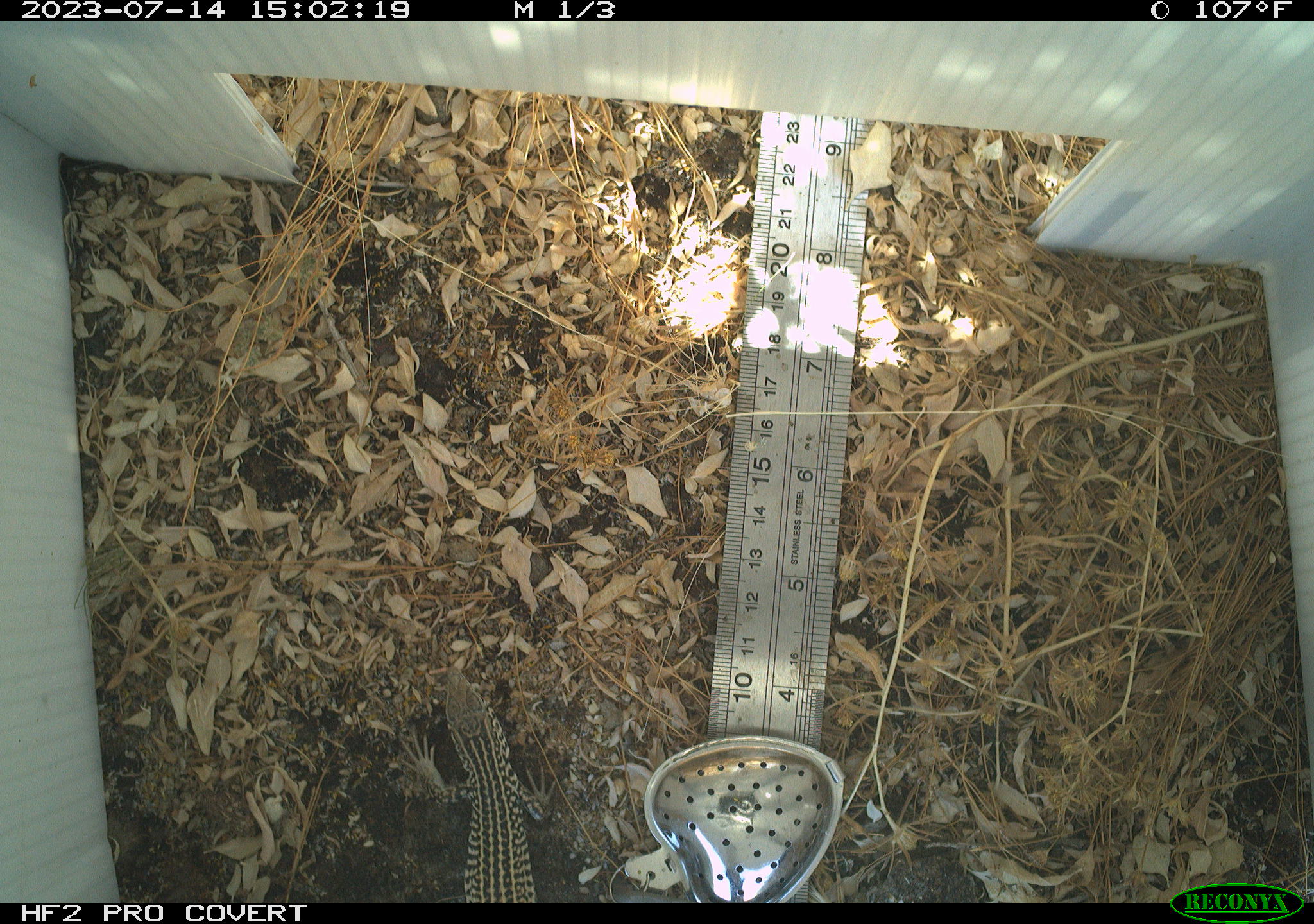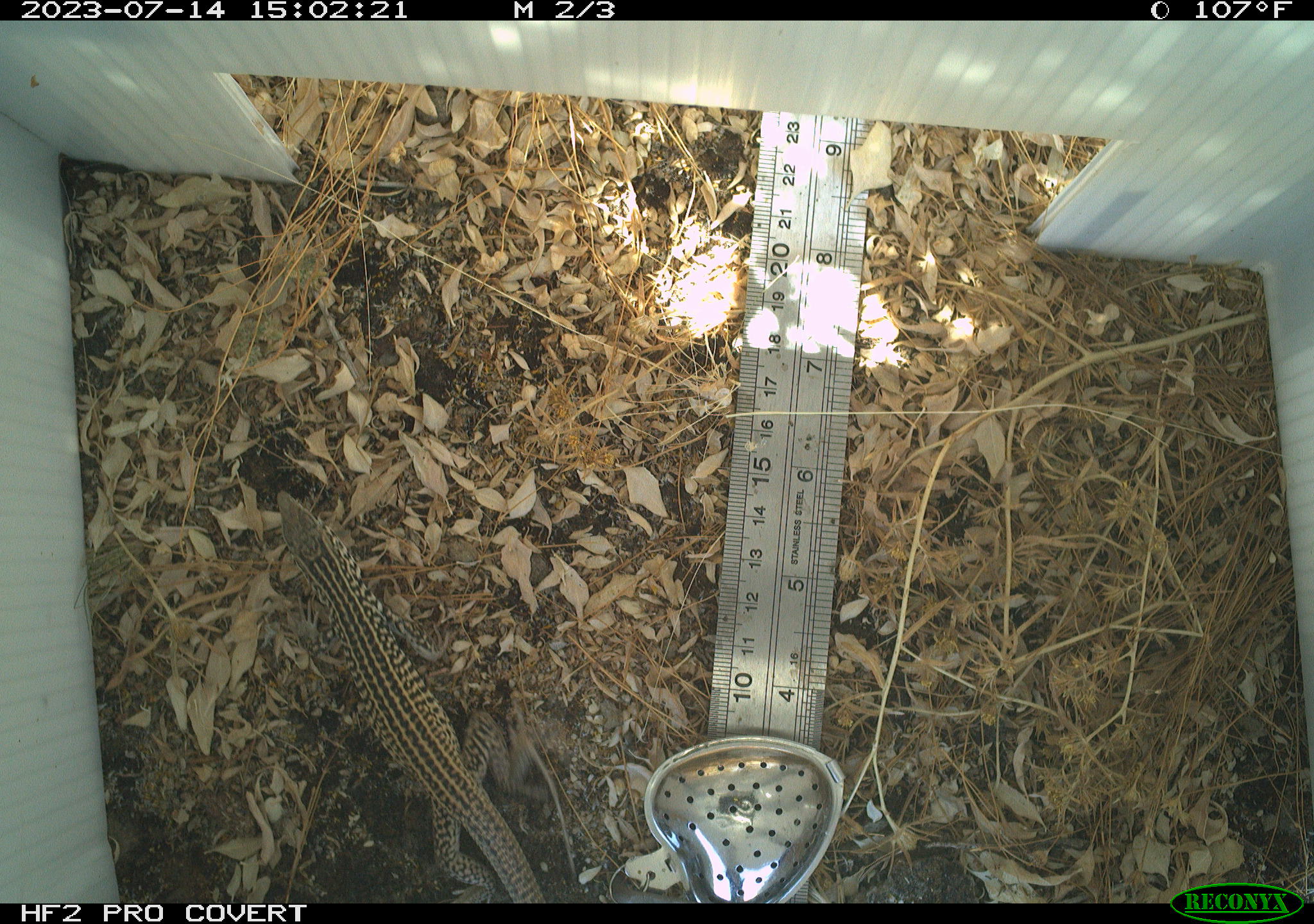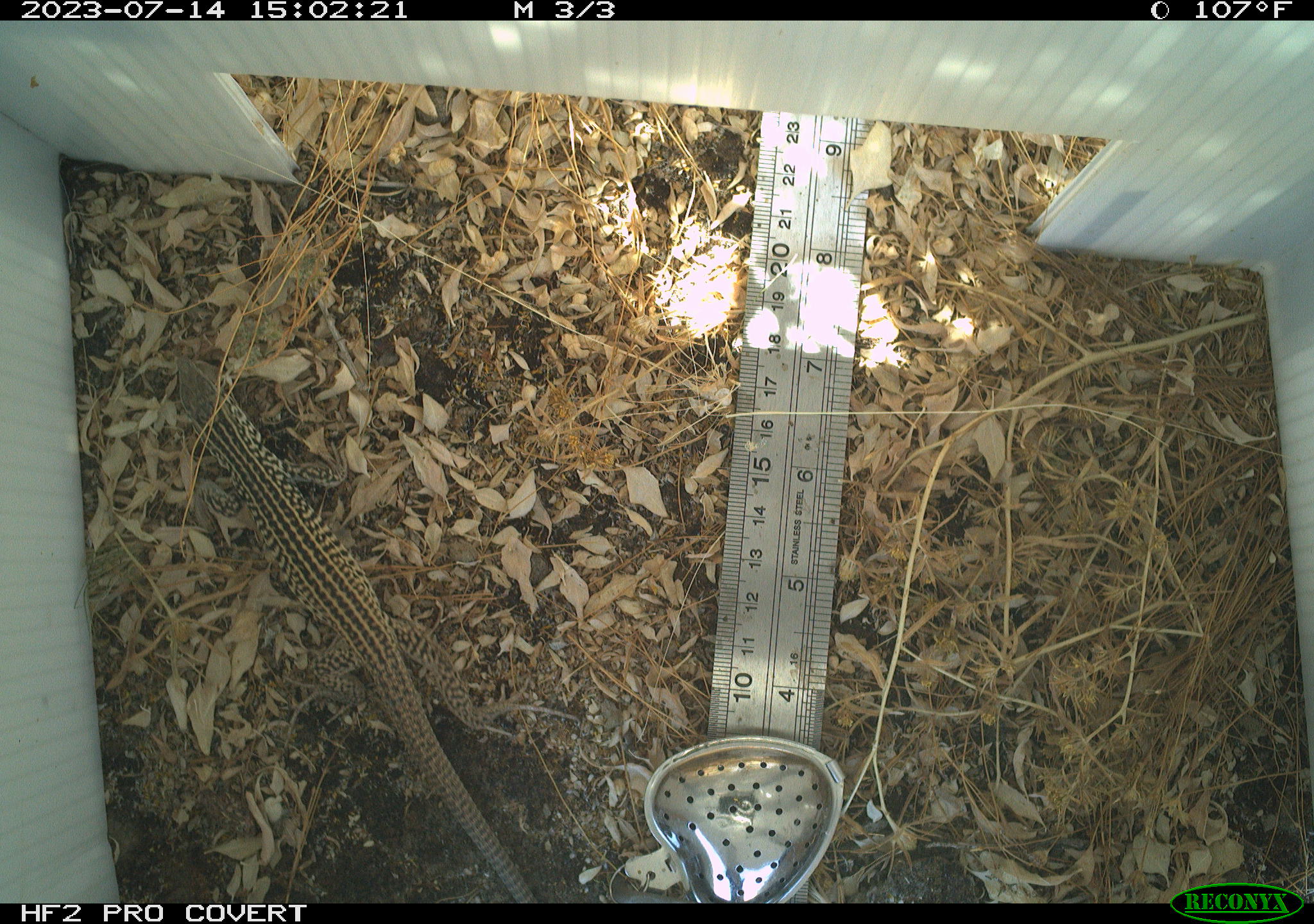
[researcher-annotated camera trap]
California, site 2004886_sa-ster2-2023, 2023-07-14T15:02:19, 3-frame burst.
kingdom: Animalia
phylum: Chordata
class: Reptilia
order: Squamata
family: Teiidae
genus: Aspidoscelis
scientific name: Aspidoscelis tigris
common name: western whiptail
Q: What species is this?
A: Western whiptail (Aspidoscelis tigris).